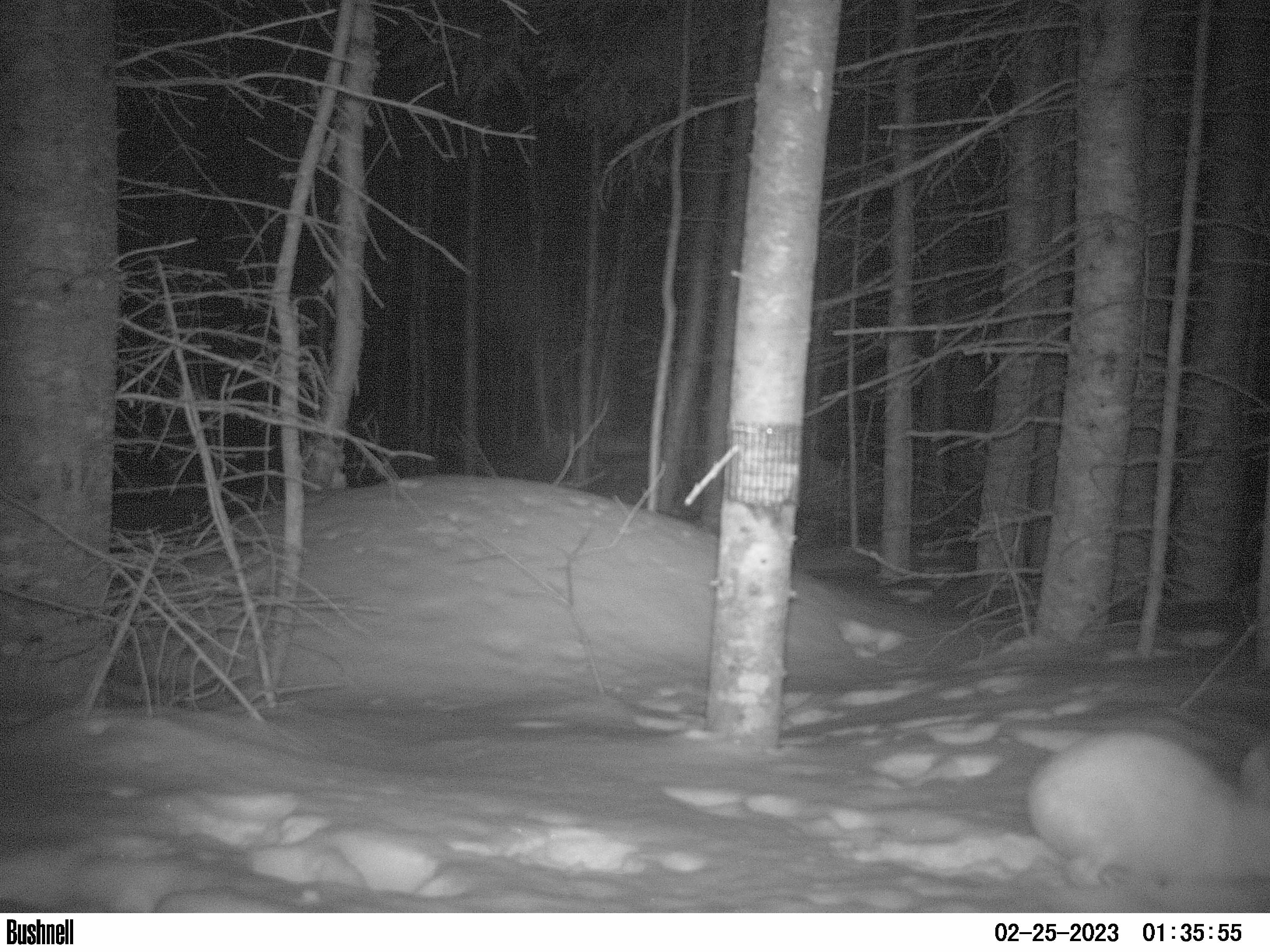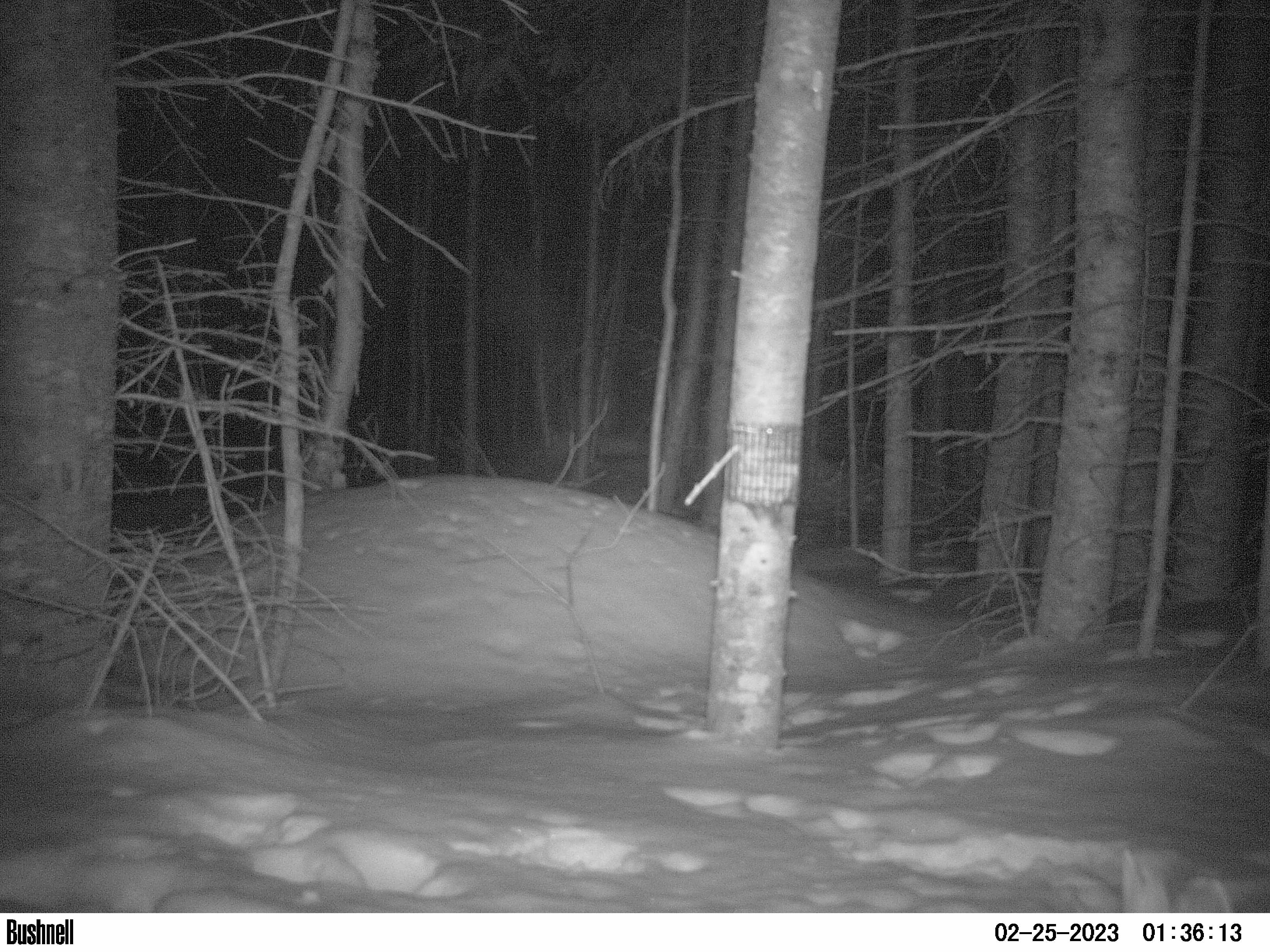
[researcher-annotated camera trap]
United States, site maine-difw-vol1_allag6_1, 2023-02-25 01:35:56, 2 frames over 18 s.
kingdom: Animalia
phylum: Chordata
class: Mammalia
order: Lagomorpha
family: Leporidae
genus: Lepus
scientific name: Lepus americanus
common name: snowshoe hare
Snowshoe hare (Lepus americanus).